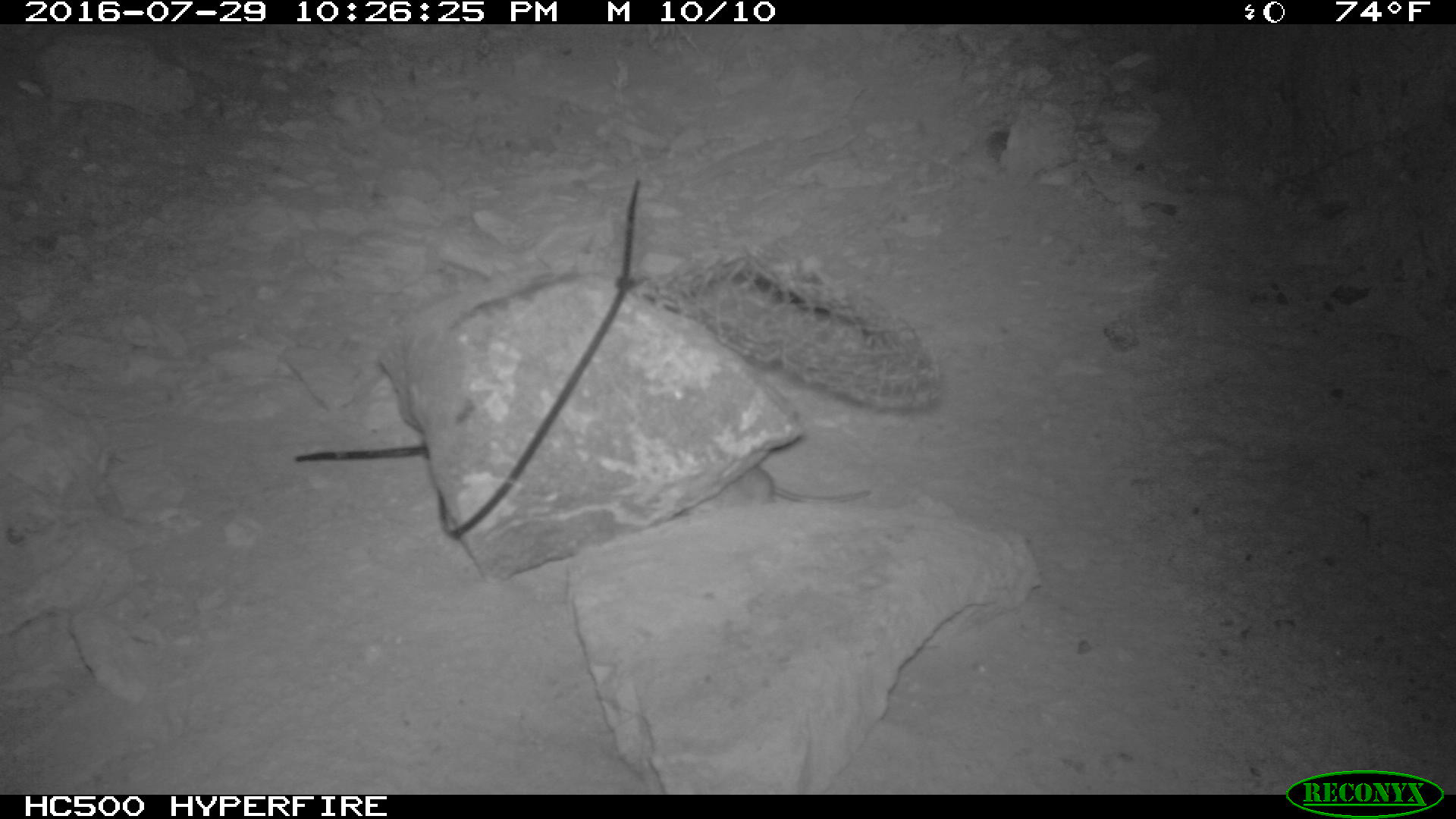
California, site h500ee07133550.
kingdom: Animalia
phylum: Chordata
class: Mammalia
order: Rodentia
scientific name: Rodentia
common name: rodent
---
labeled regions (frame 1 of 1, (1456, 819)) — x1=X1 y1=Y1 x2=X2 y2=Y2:
rodent: x1=669 y1=464 x2=870 y2=522